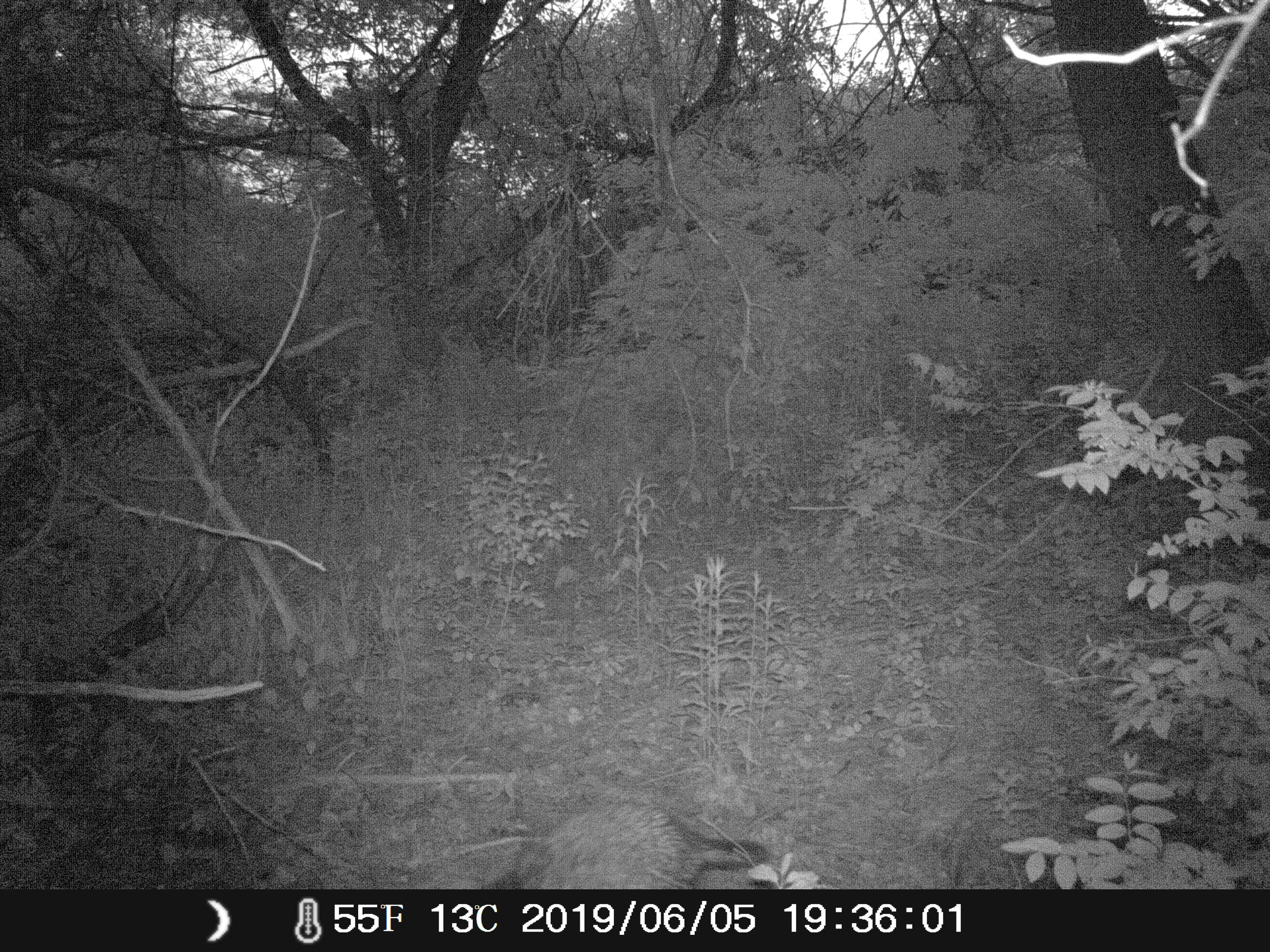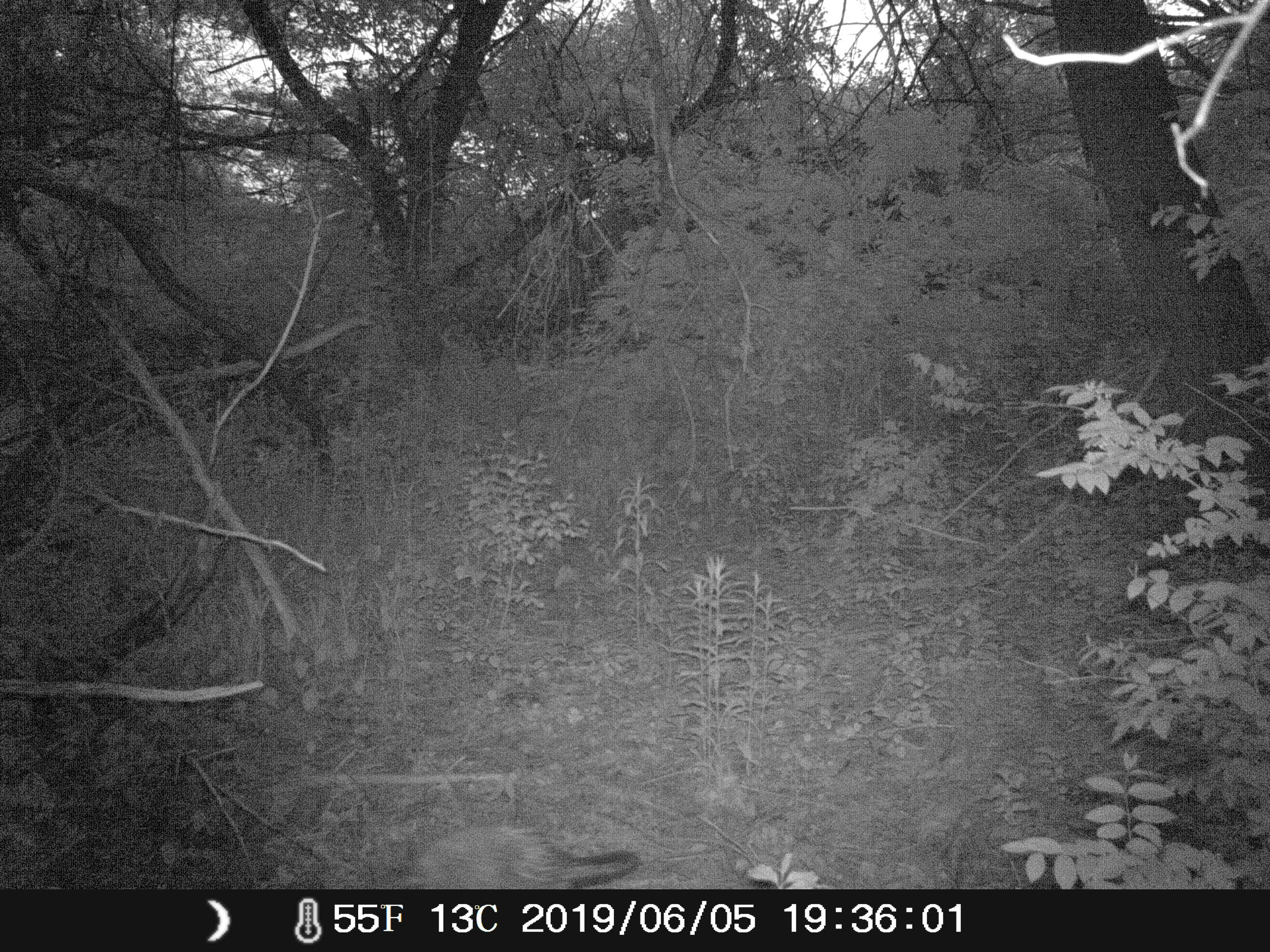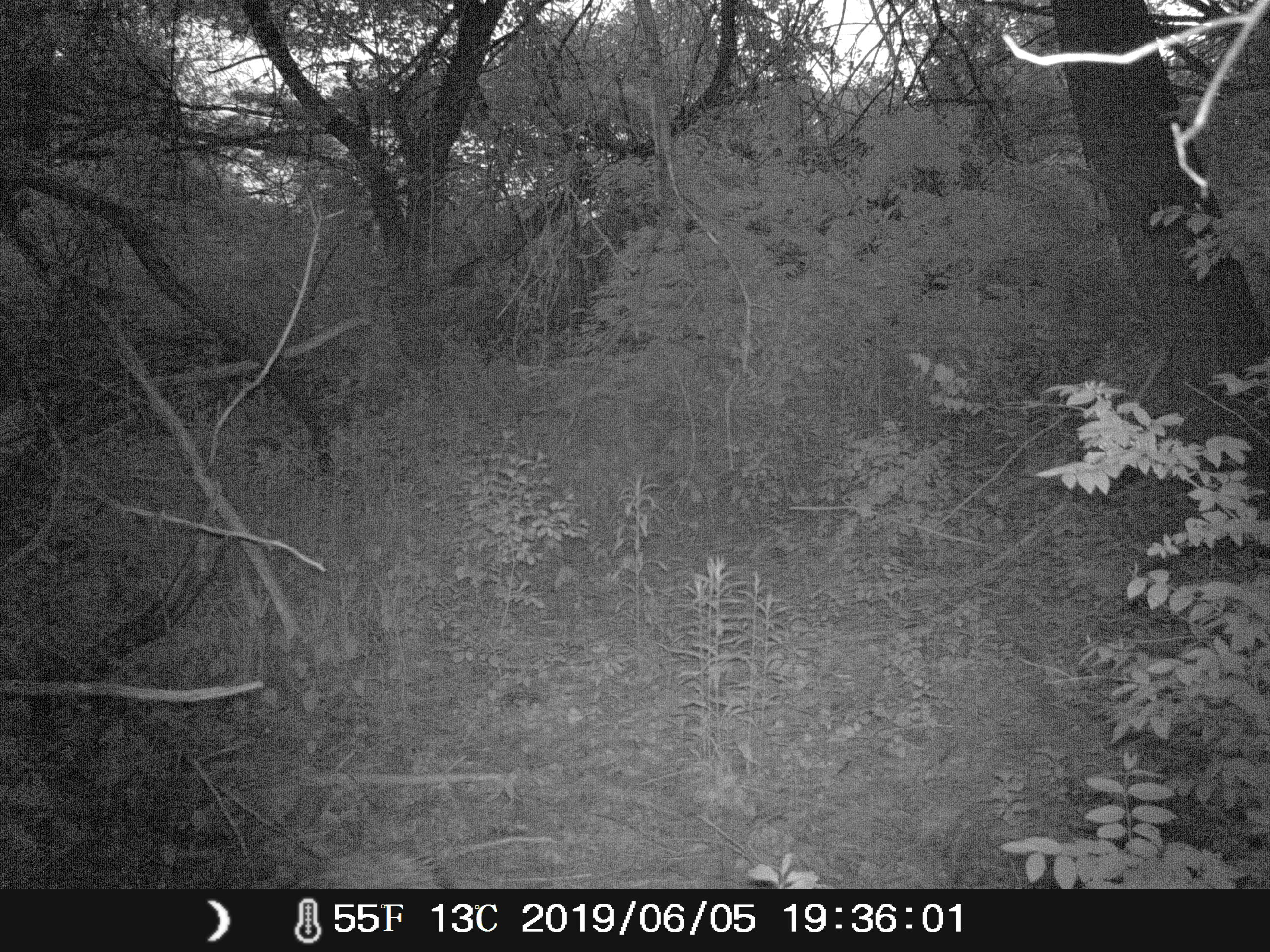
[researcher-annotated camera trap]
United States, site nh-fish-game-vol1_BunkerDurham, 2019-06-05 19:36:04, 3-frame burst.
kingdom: Animalia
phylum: Chordata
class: Mammalia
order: Rodentia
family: Erethizontidae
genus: Erethizon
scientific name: Erethizon dorsatum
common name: porcupine